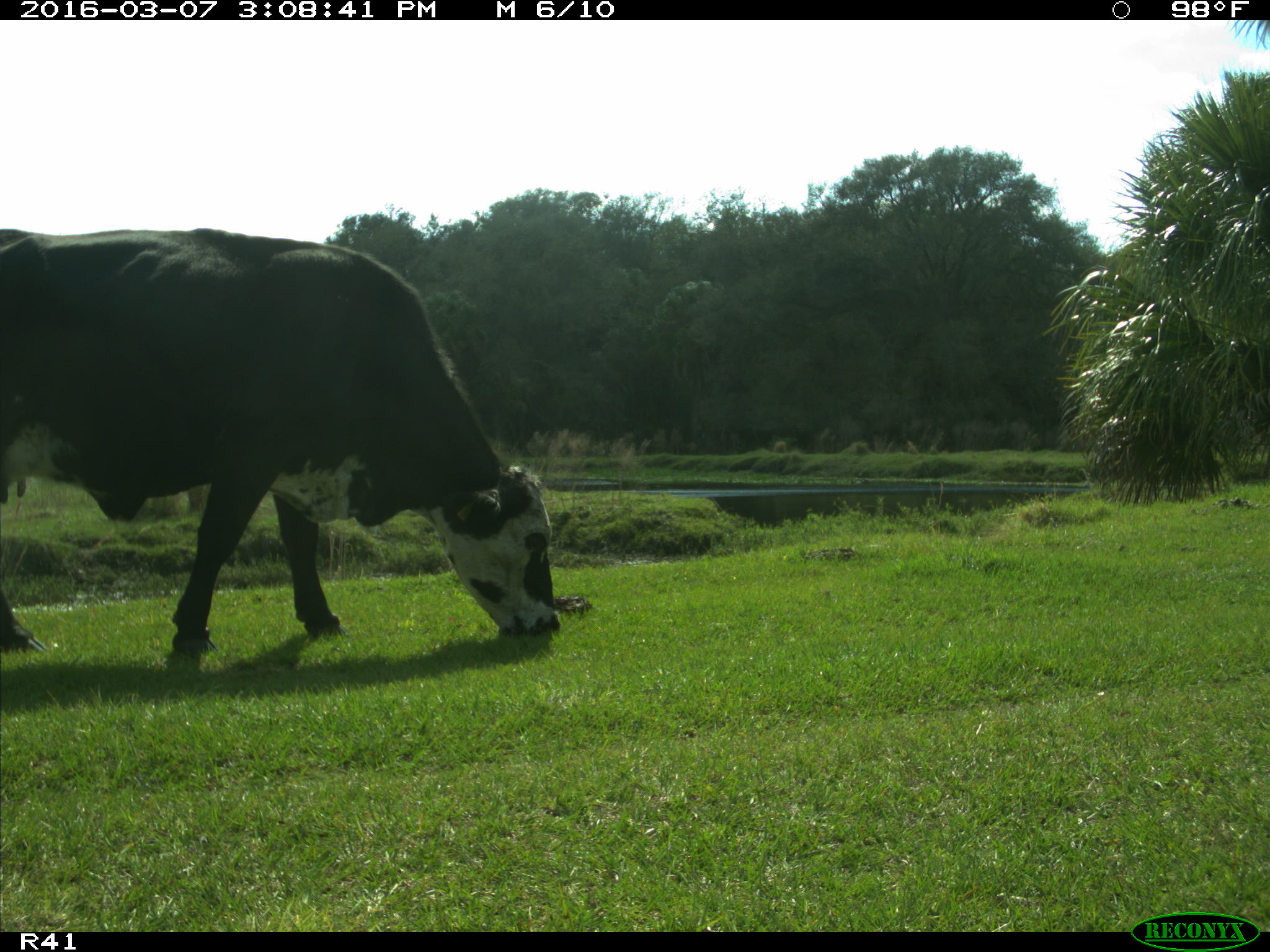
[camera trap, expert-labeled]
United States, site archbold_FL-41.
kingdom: Animalia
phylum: Chordata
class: Mammalia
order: Artiodactyla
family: Bovidae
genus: Bos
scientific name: Bos taurus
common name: domestic cow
Bos taurus (domestic cow).